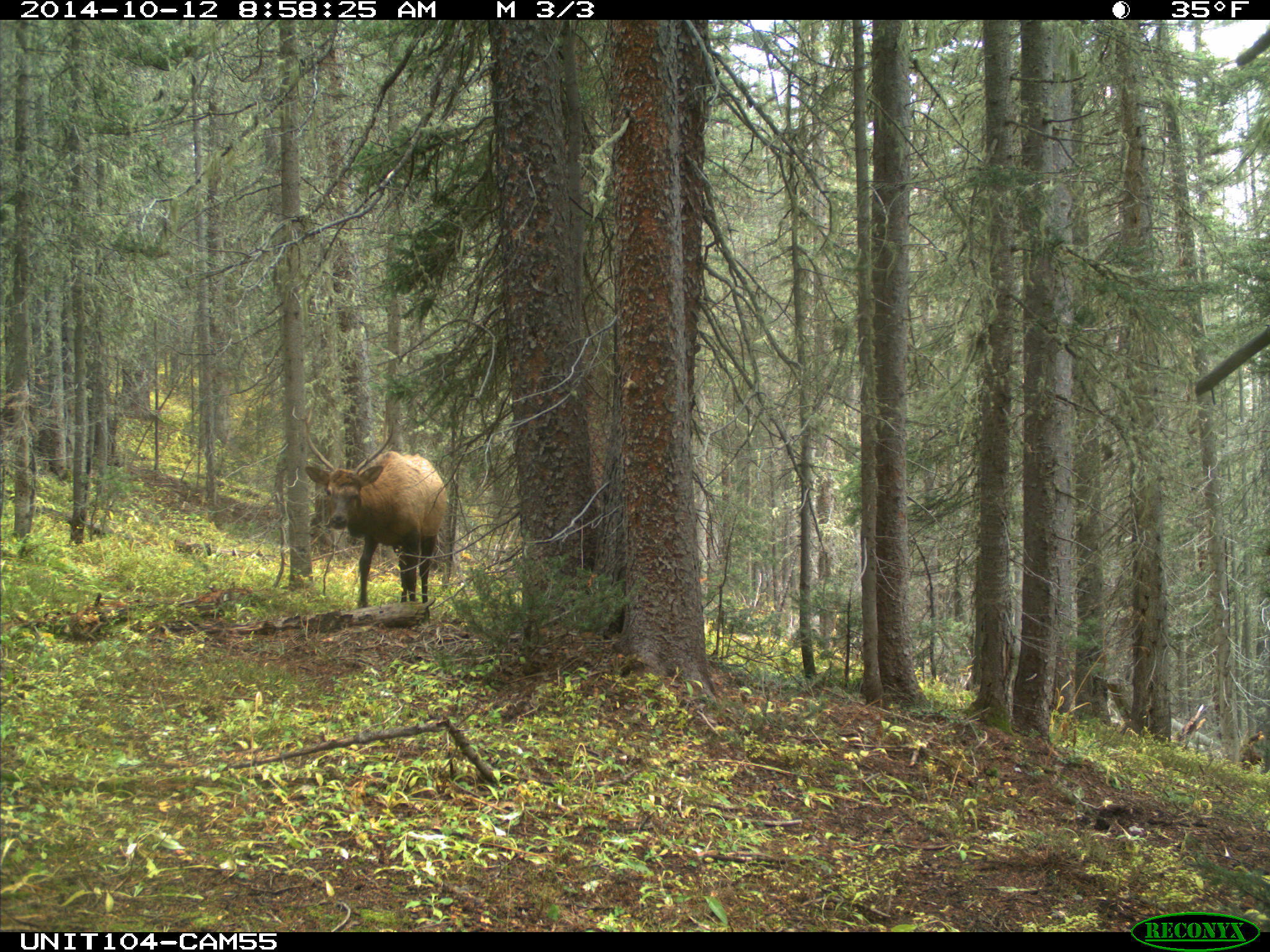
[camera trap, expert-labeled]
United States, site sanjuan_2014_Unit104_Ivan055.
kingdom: Animalia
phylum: Chordata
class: Mammalia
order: Artiodactyla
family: Cervidae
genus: Cervus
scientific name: Cervus elaphus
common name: red deer